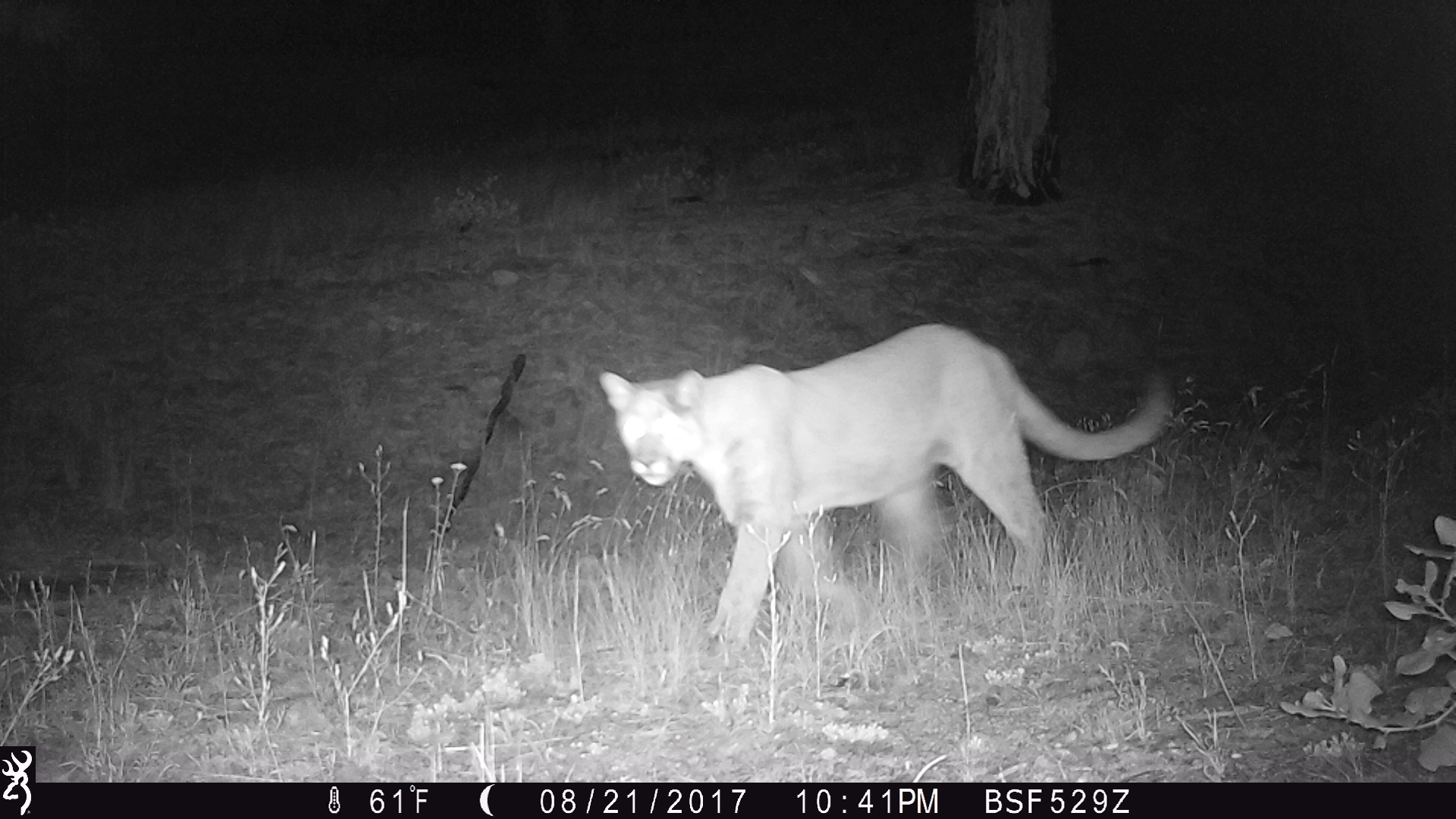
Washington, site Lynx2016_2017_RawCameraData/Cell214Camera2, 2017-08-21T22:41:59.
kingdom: Animalia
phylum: Chordata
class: Mammalia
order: Carnivora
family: Felidae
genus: Puma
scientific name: Puma concolor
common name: mountain lion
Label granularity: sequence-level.